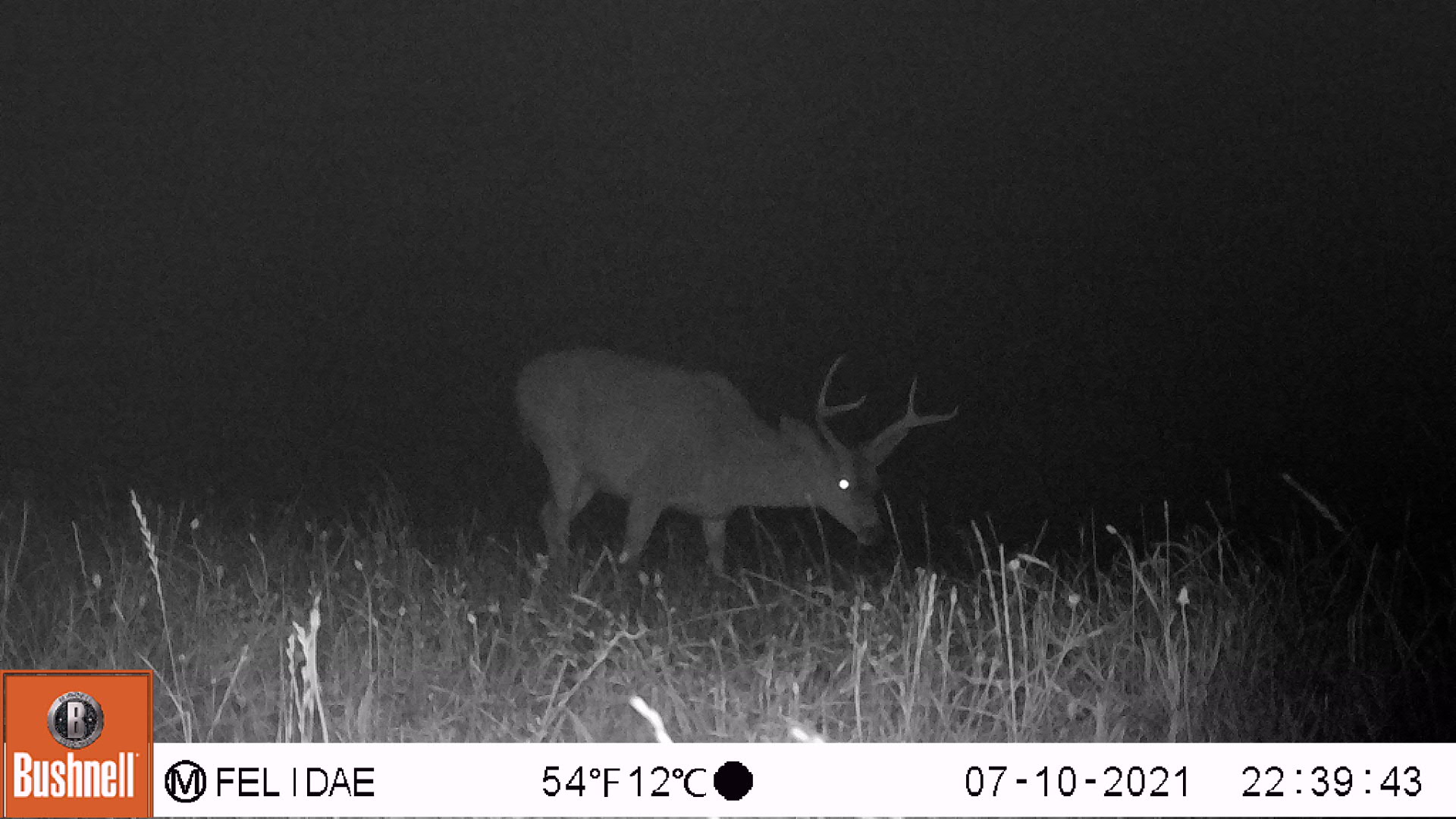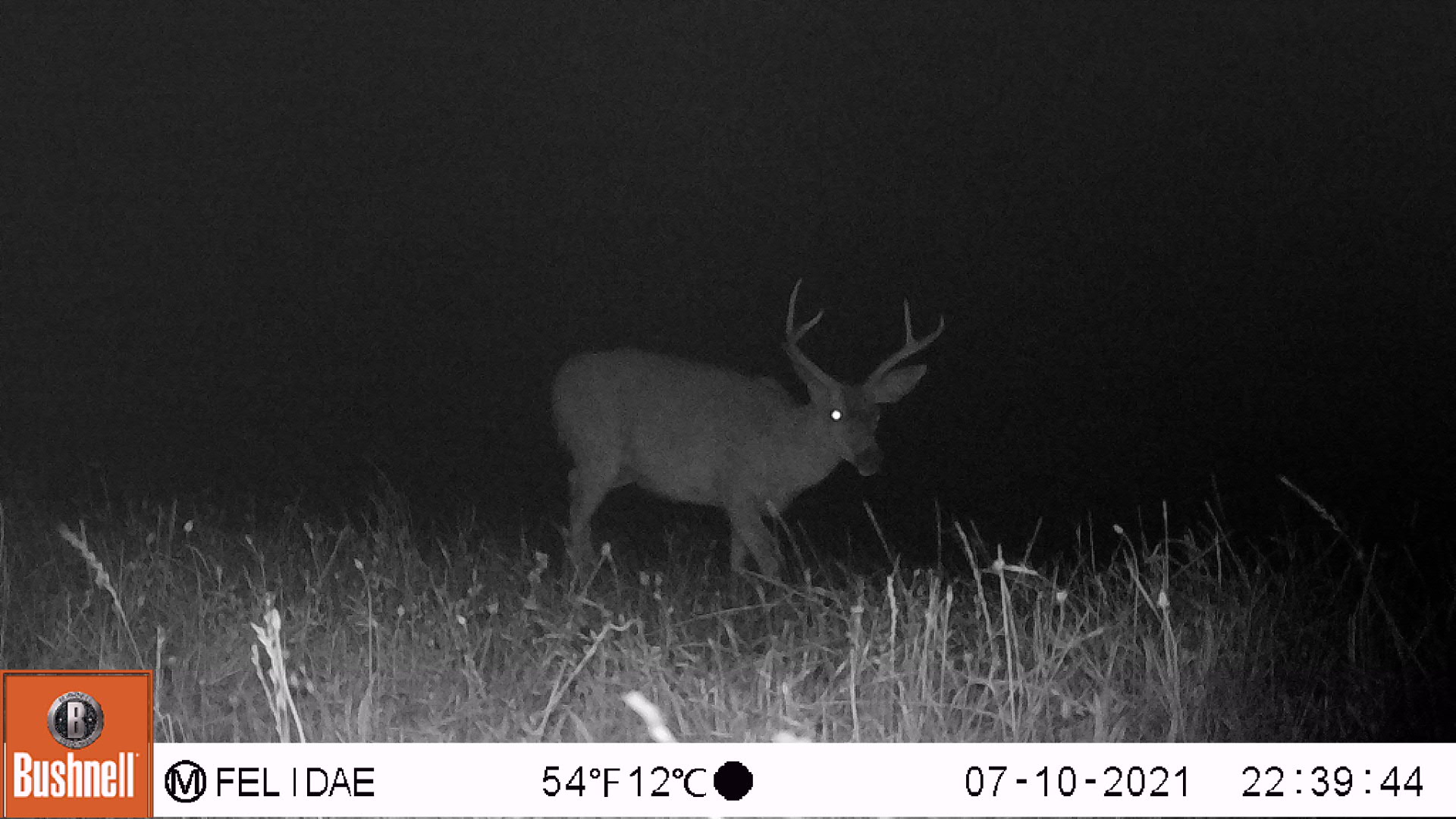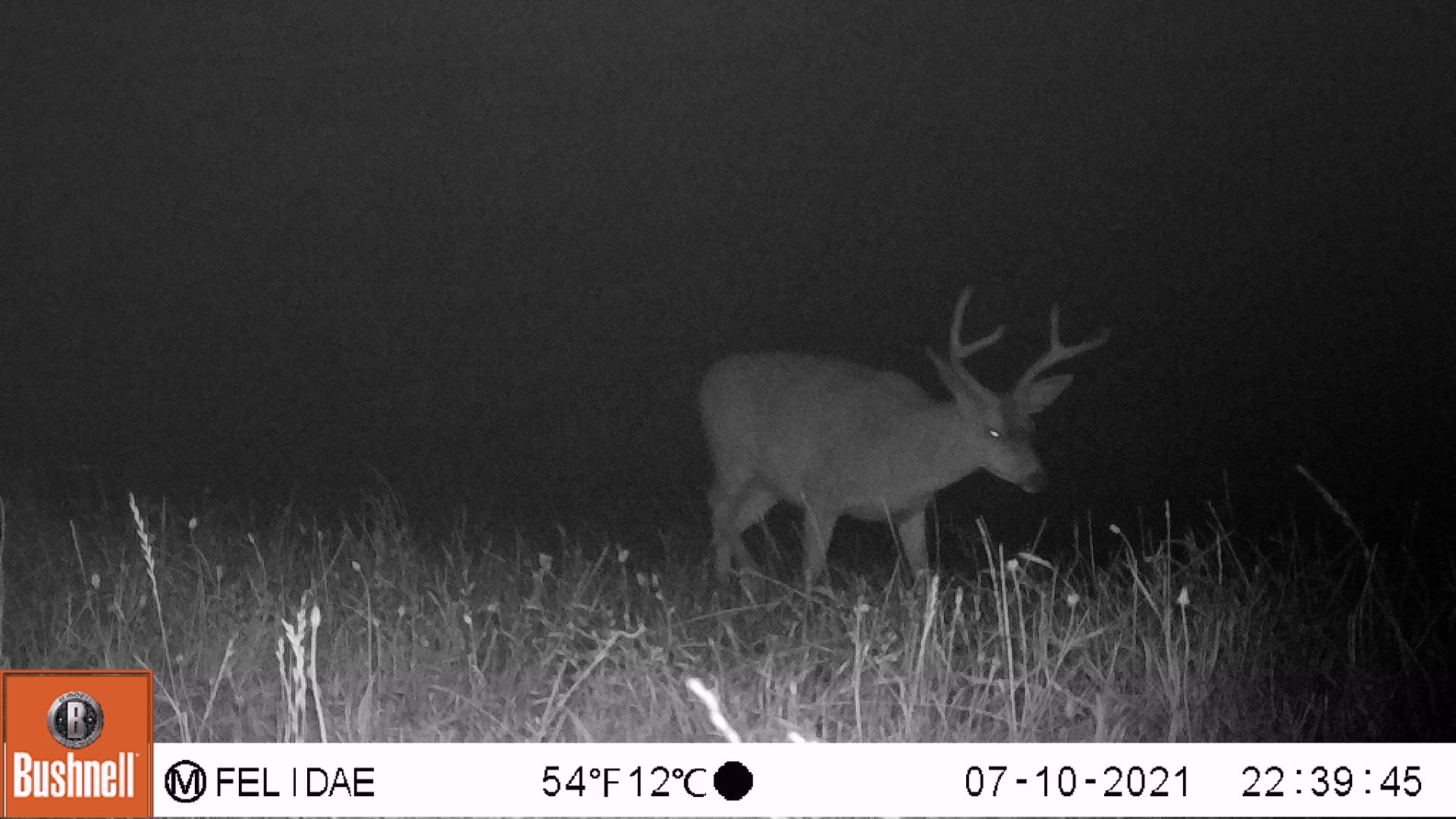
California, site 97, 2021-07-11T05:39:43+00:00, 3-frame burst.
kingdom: Animalia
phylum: Chordata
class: Mammalia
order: Artiodactyla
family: Cervidae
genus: Odocoileus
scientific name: Odocoileus hemionus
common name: mule deer